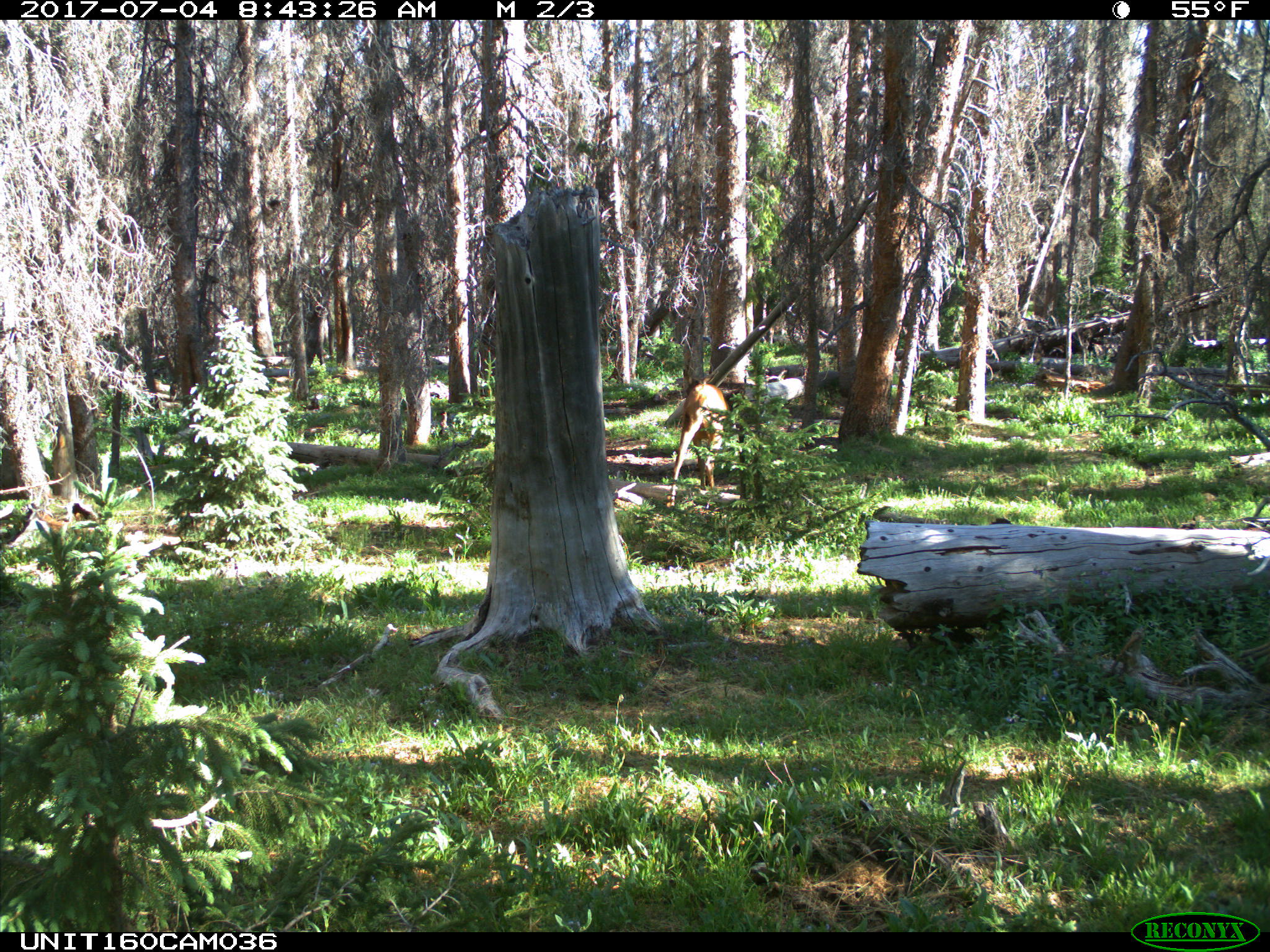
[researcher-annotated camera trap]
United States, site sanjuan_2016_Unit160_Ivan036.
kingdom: Animalia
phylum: Chordata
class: Mammalia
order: Artiodactyla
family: Cervidae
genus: Cervus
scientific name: Cervus elaphus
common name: red deer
Cervus elaphus (red deer).